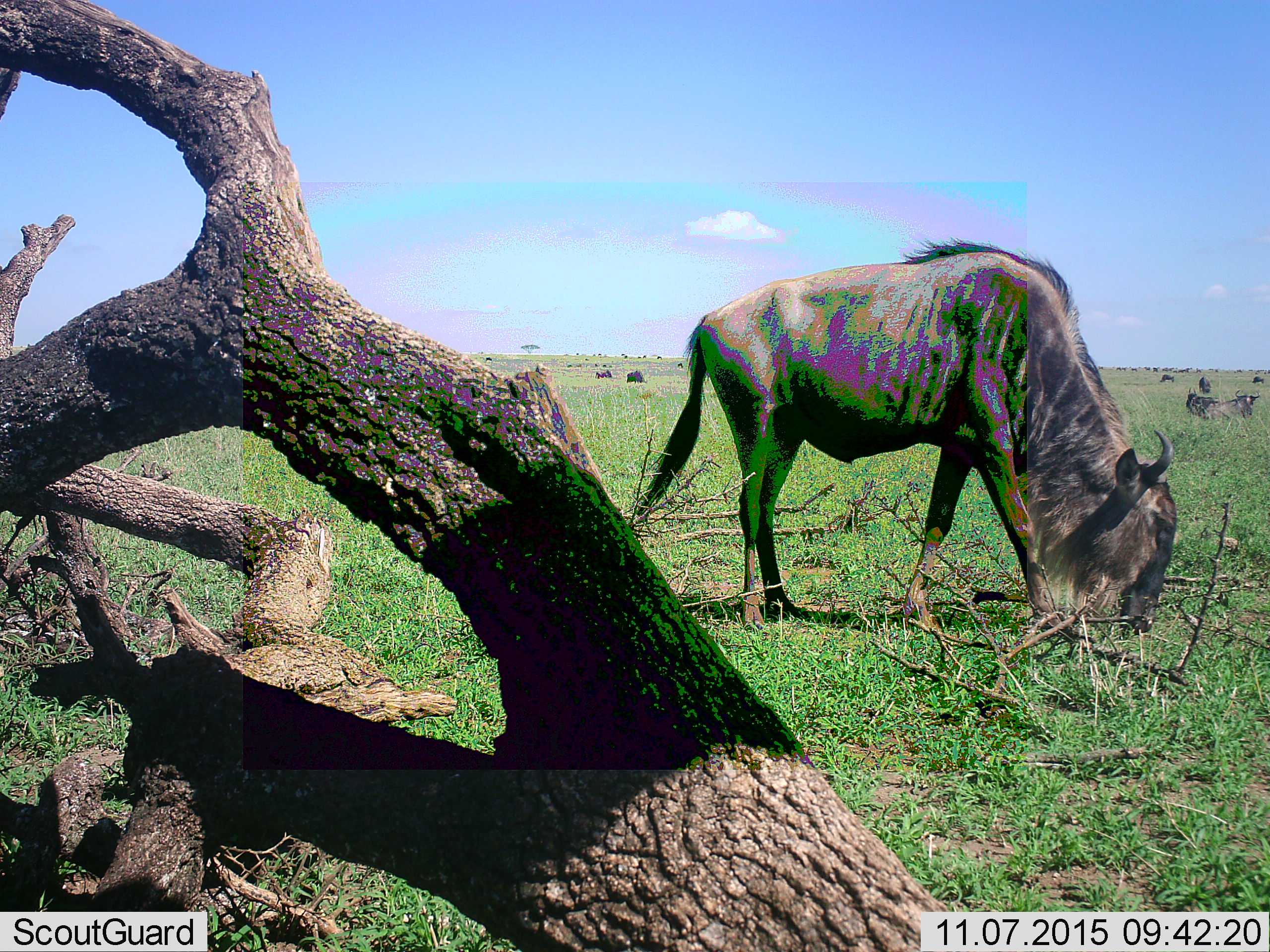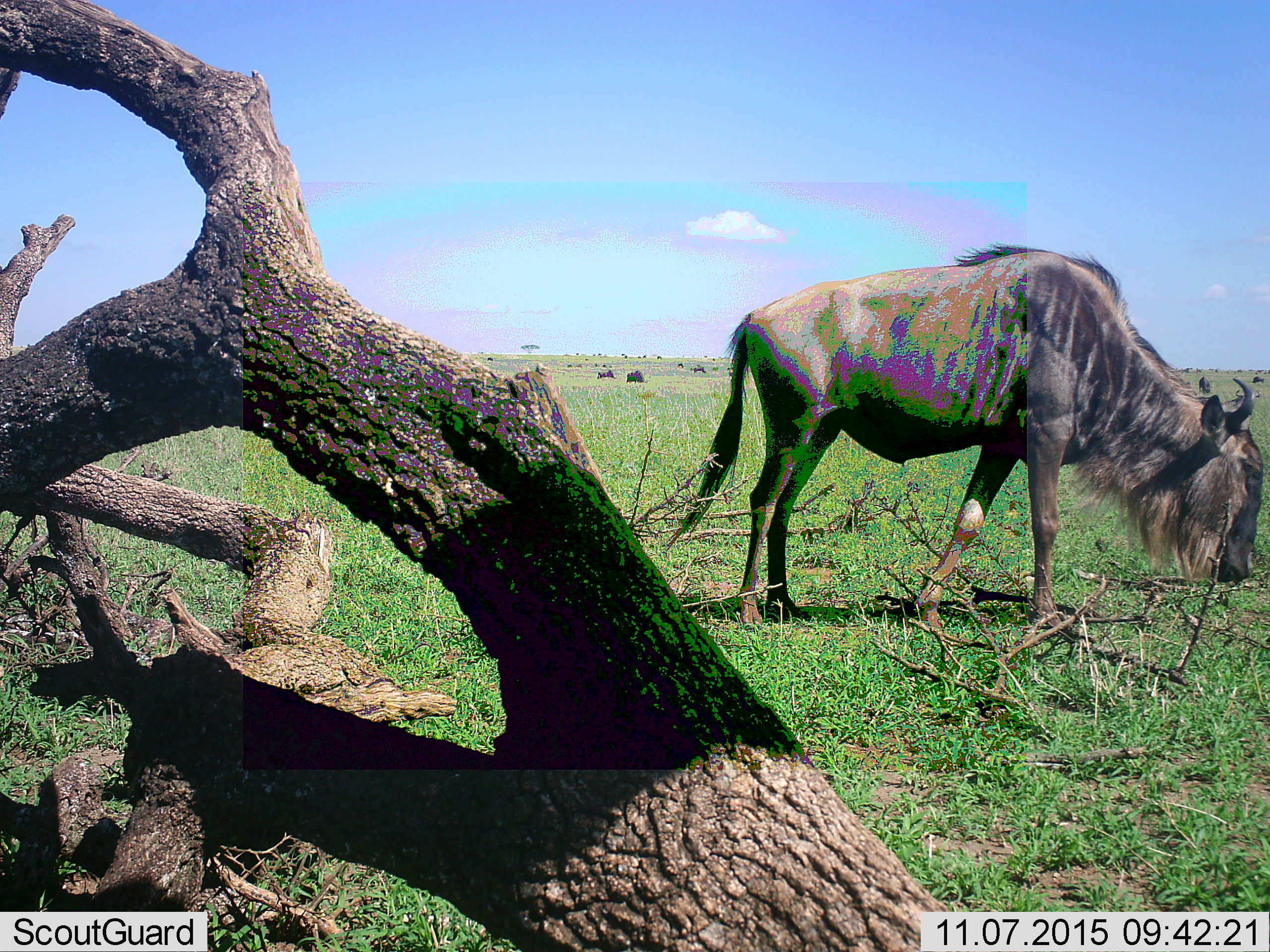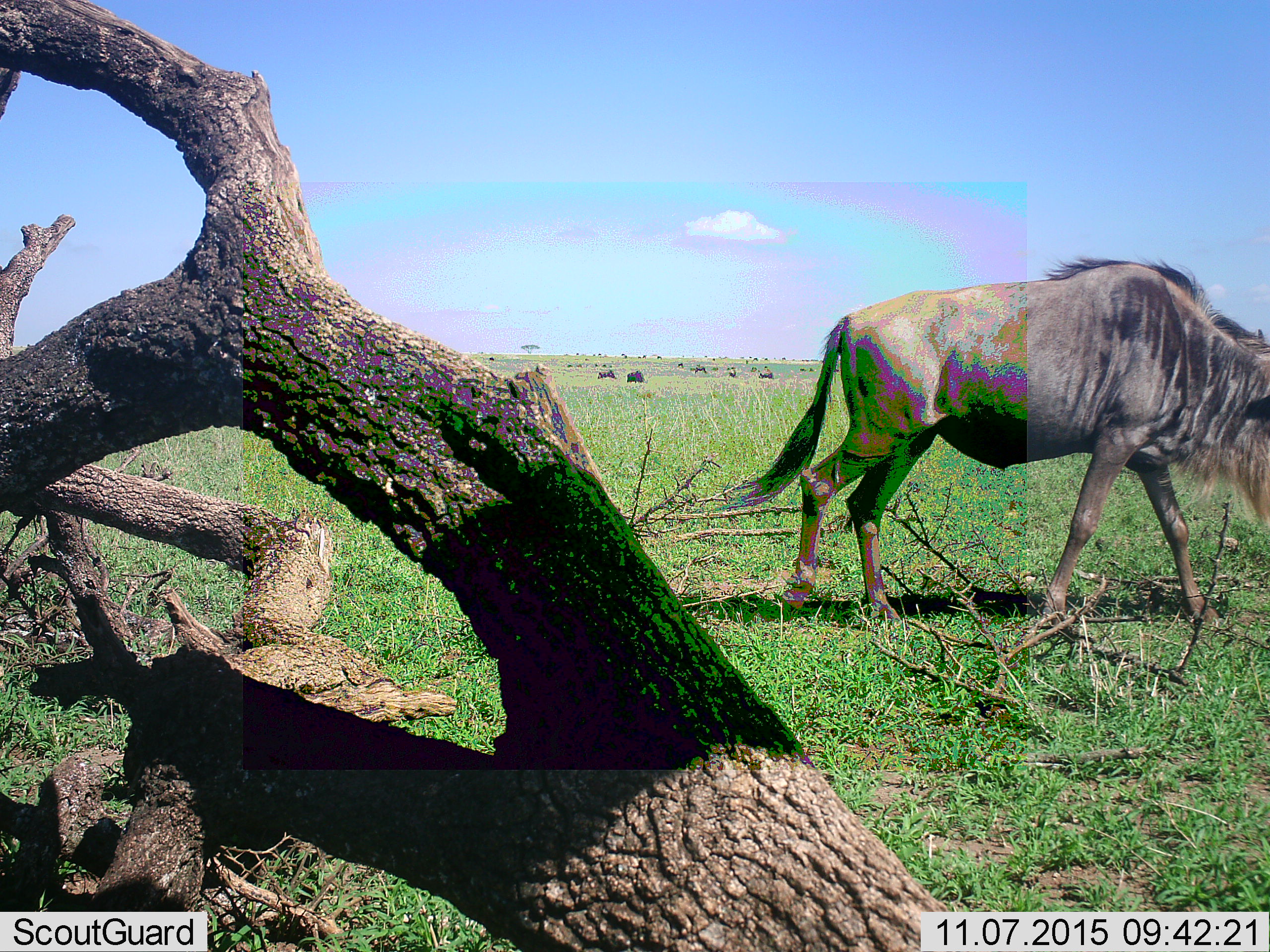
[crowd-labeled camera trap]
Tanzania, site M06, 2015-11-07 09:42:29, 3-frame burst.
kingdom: Animalia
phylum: Chordata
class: Mammalia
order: Artiodactyla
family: Bovidae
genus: Connochaetes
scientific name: Connochaetes taurinus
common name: blue wildebeest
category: wildebeest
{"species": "wildebeest (blue wildebeest) (Connochaetes taurinus)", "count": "51+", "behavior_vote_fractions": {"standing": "62%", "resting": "12%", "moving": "88%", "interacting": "0%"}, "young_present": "0%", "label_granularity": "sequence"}